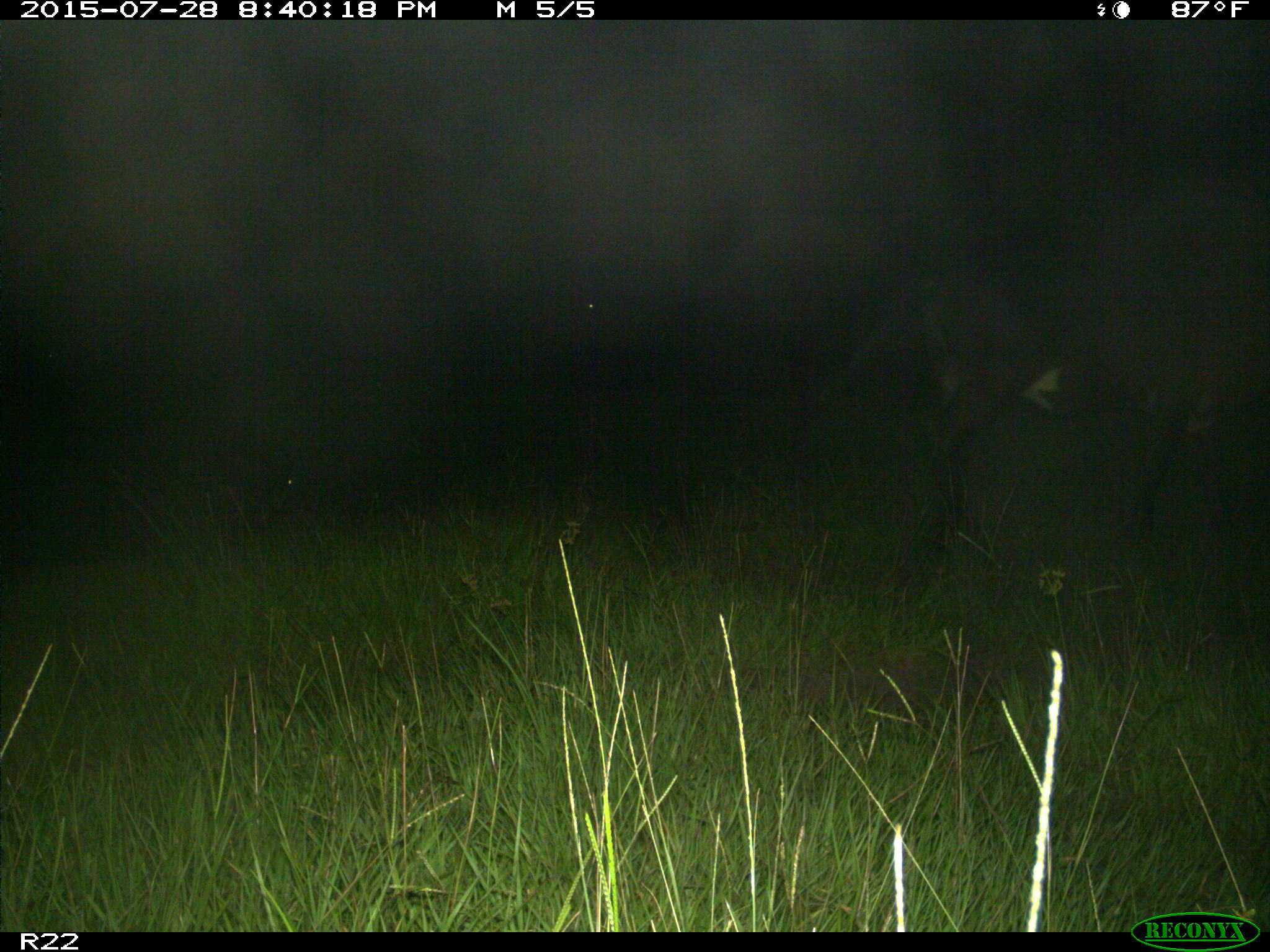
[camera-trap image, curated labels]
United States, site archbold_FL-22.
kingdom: Animalia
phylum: Chordata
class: Mammalia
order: Artiodactyla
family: Bovidae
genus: Bos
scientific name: Bos taurus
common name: domestic cow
Bos taurus (domestic cow).